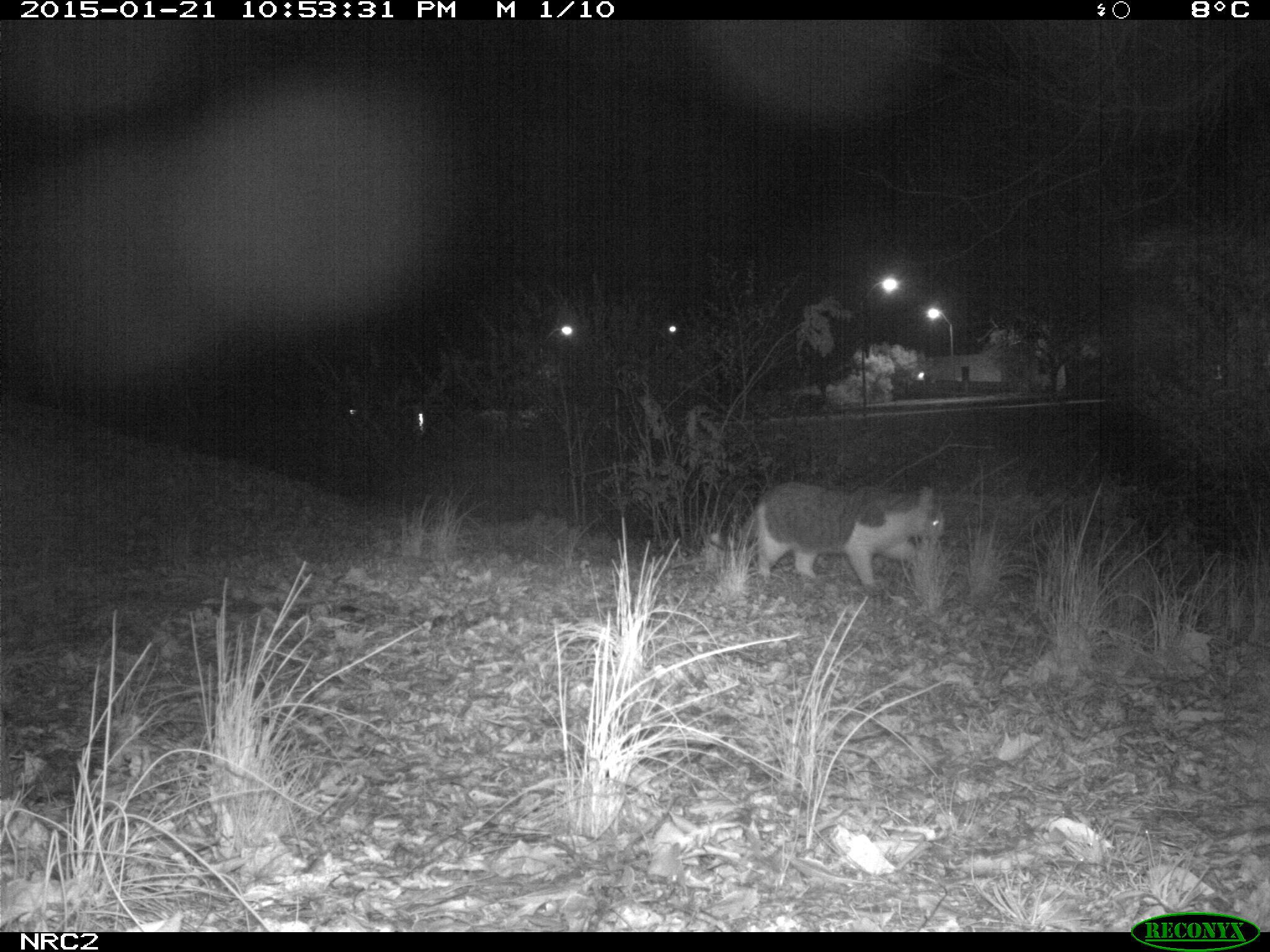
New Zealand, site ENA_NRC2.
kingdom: Animalia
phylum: Chordata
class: Mammalia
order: Carnivora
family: Felidae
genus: Felis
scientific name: Felis catus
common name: domestic cat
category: cat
Cat (domestic cat) (Felis catus).